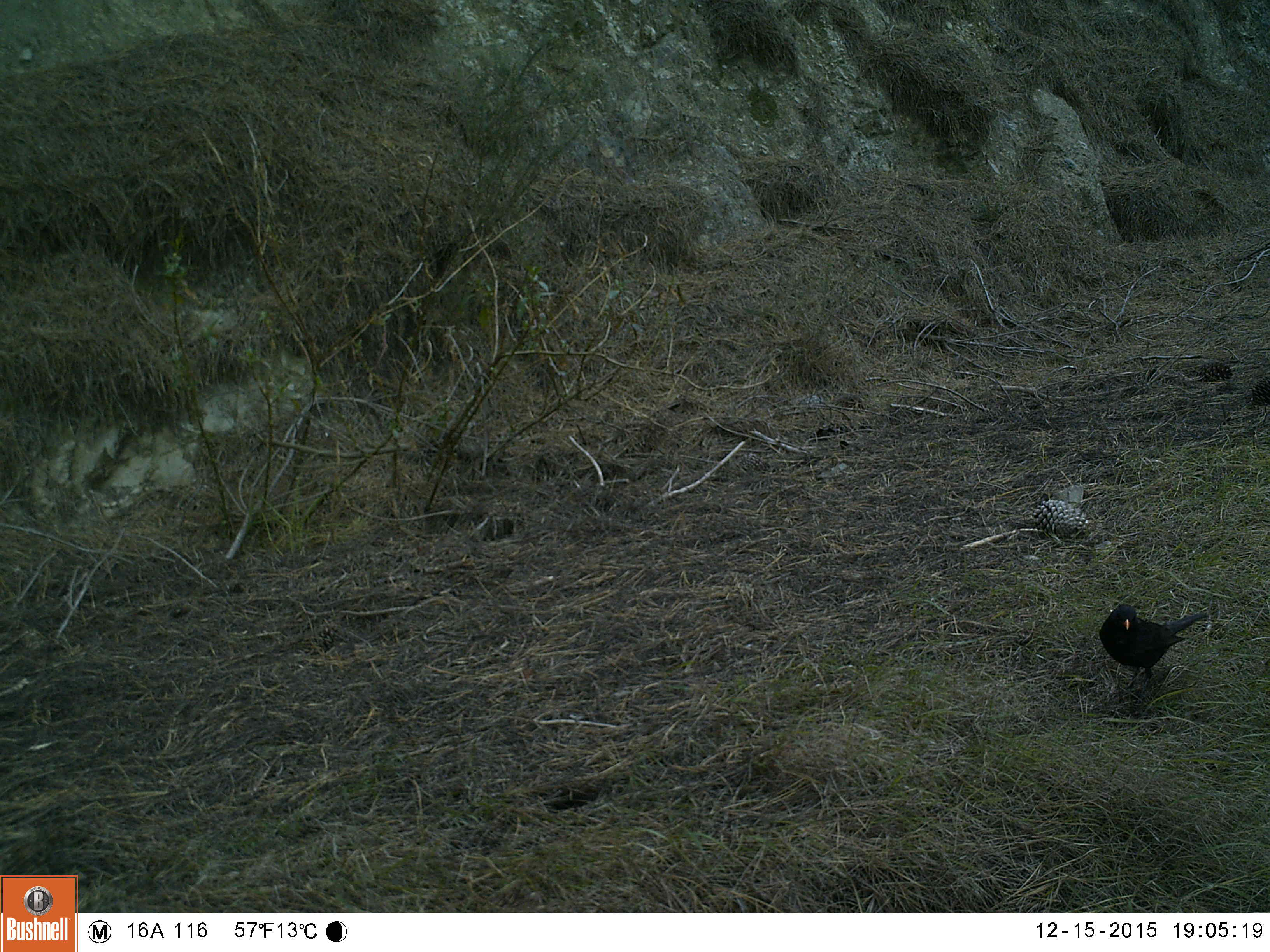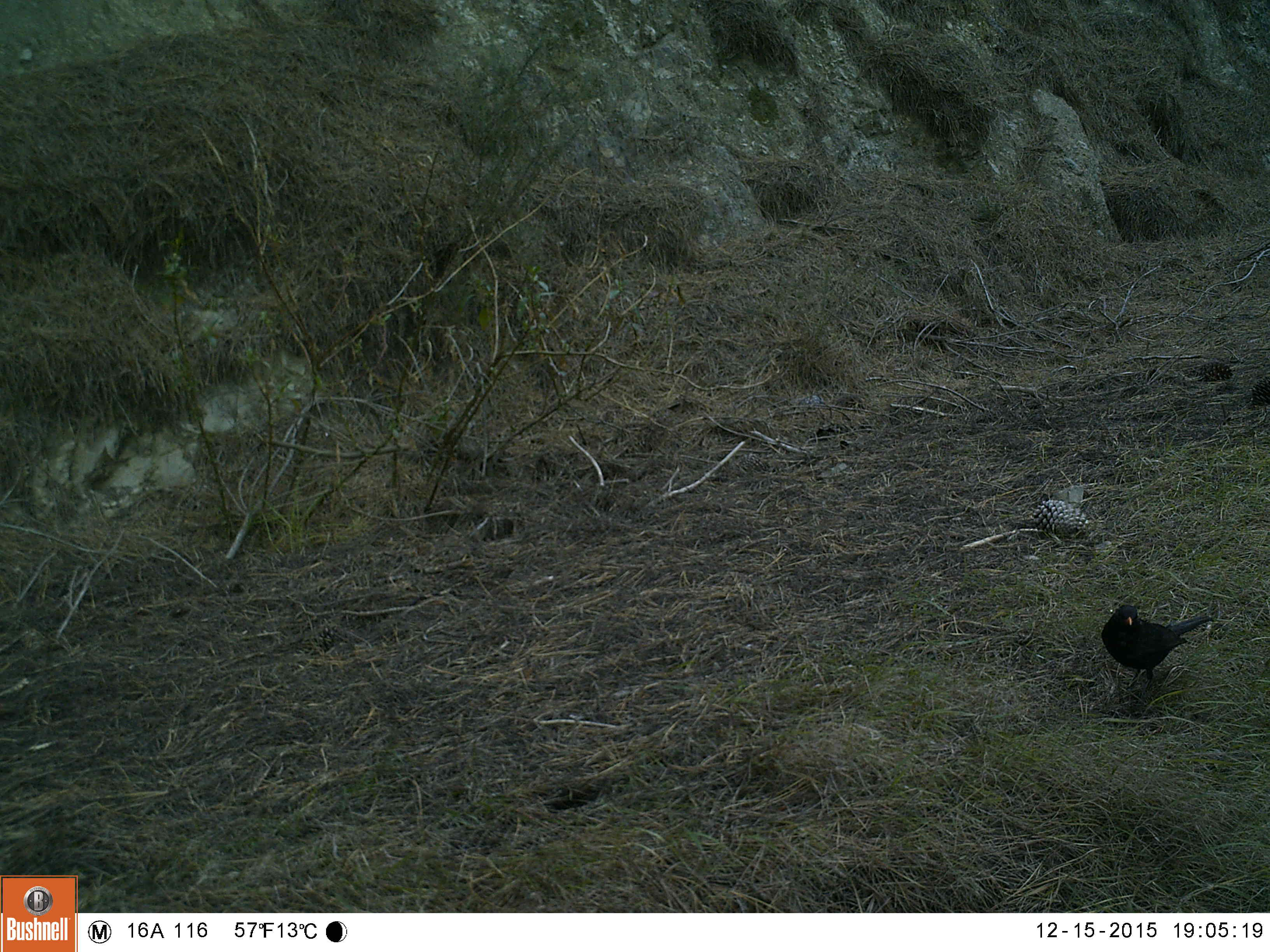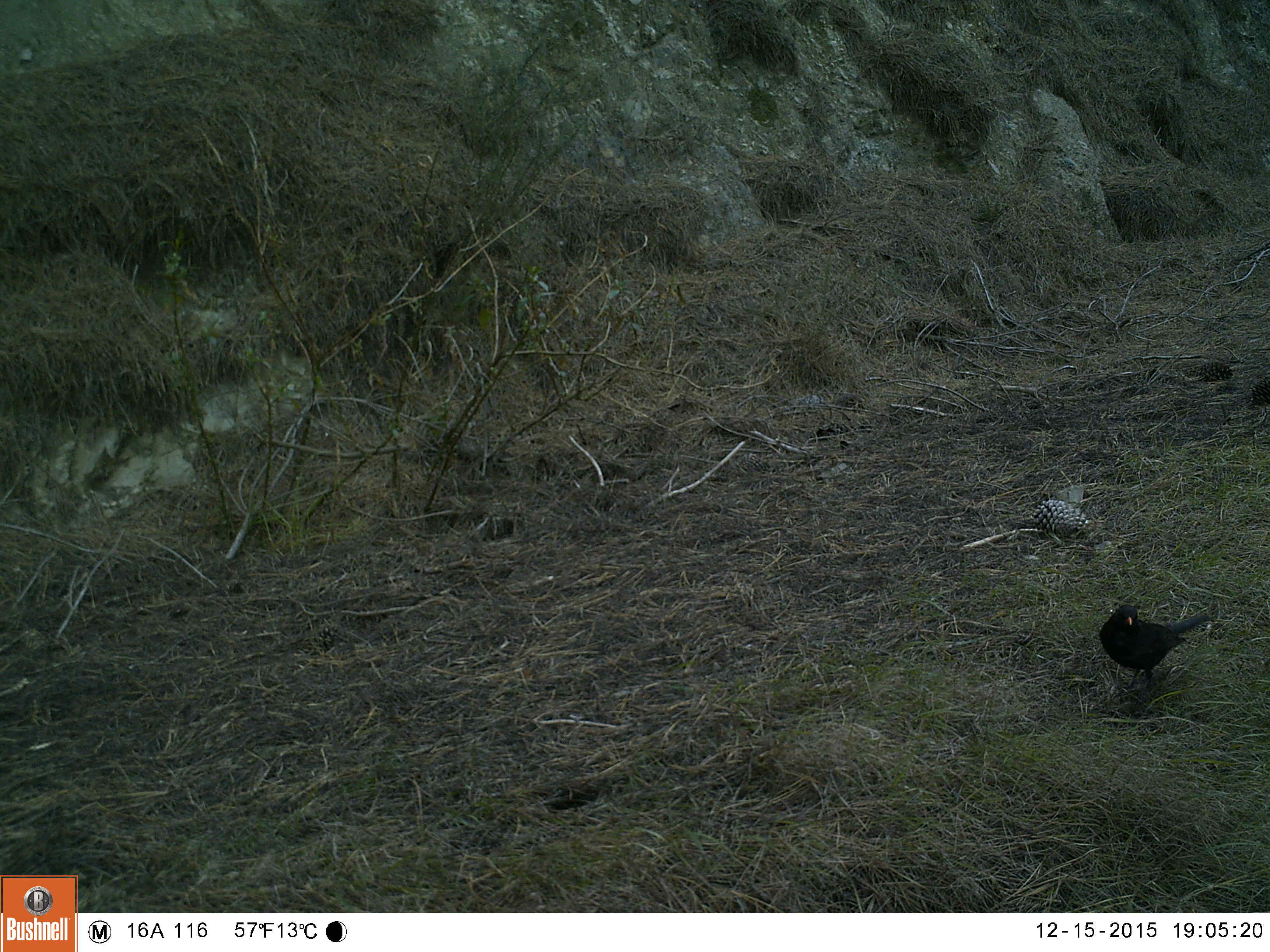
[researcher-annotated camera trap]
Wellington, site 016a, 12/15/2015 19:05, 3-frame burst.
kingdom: Animalia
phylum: Chordata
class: Aves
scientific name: Aves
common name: bird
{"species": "bird (Aves)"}